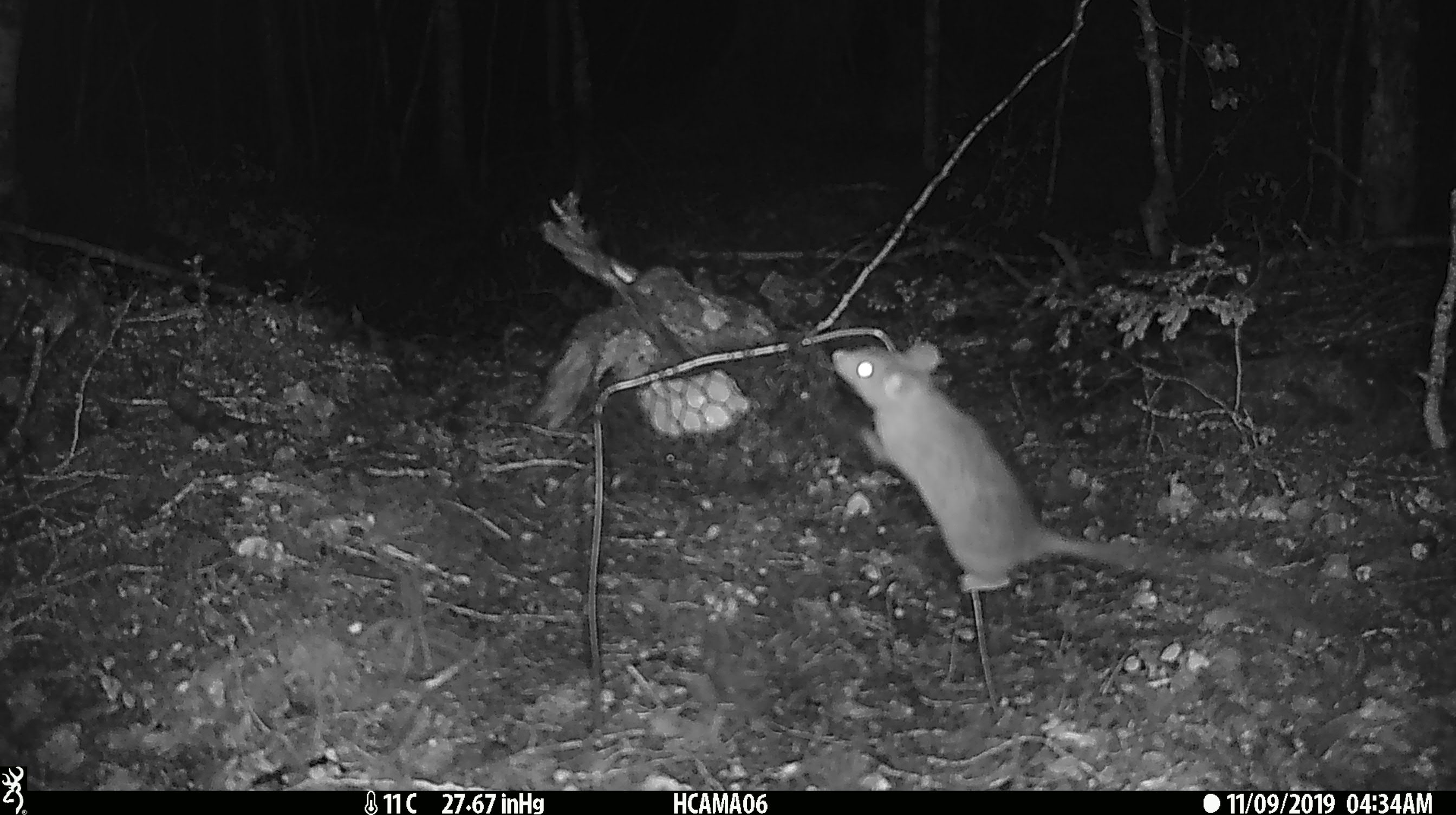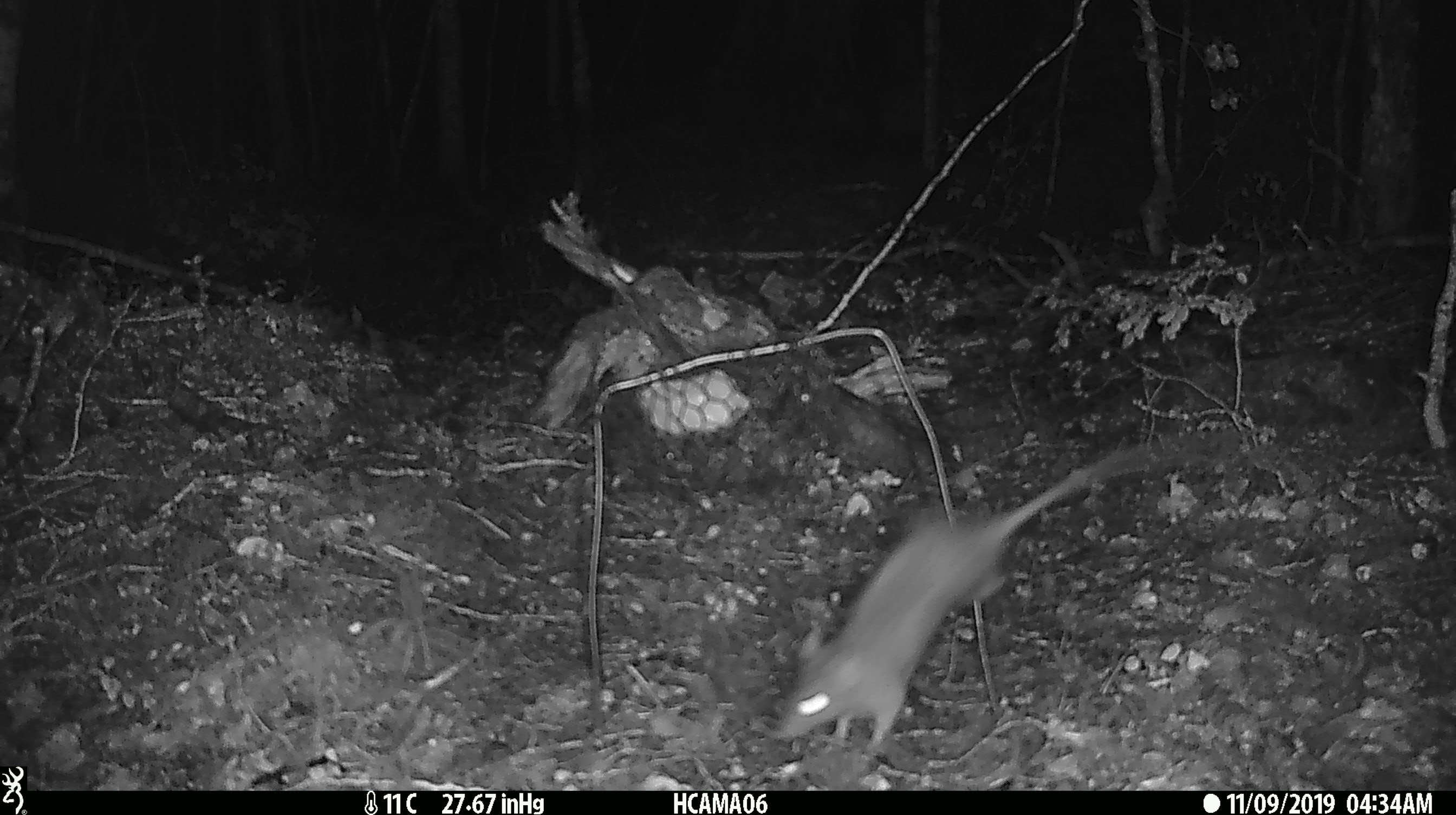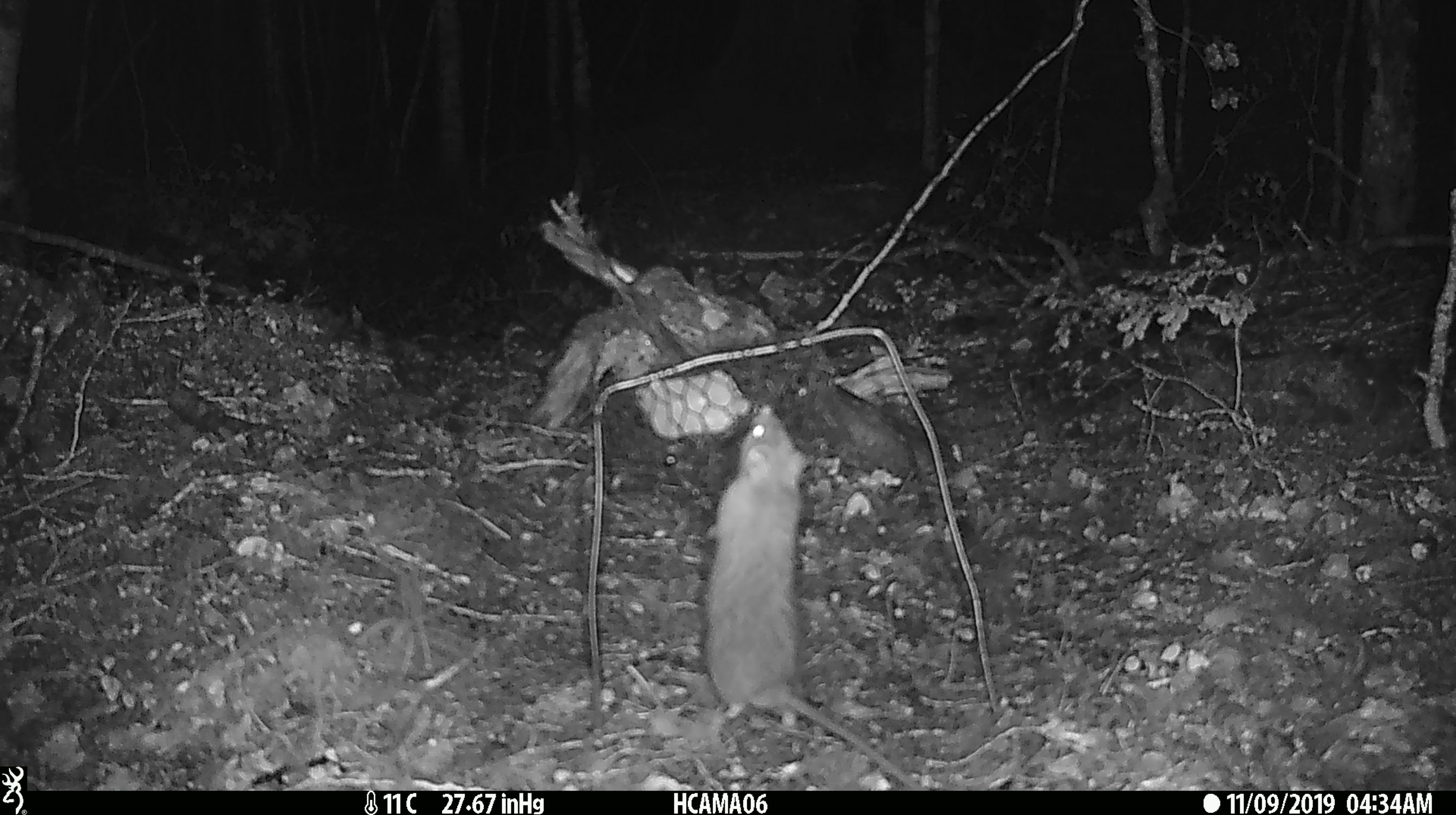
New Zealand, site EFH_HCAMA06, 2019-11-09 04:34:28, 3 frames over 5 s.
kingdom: Animalia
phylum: Chordata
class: Mammalia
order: Rodentia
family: Muridae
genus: Rattus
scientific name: Rattus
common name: rat